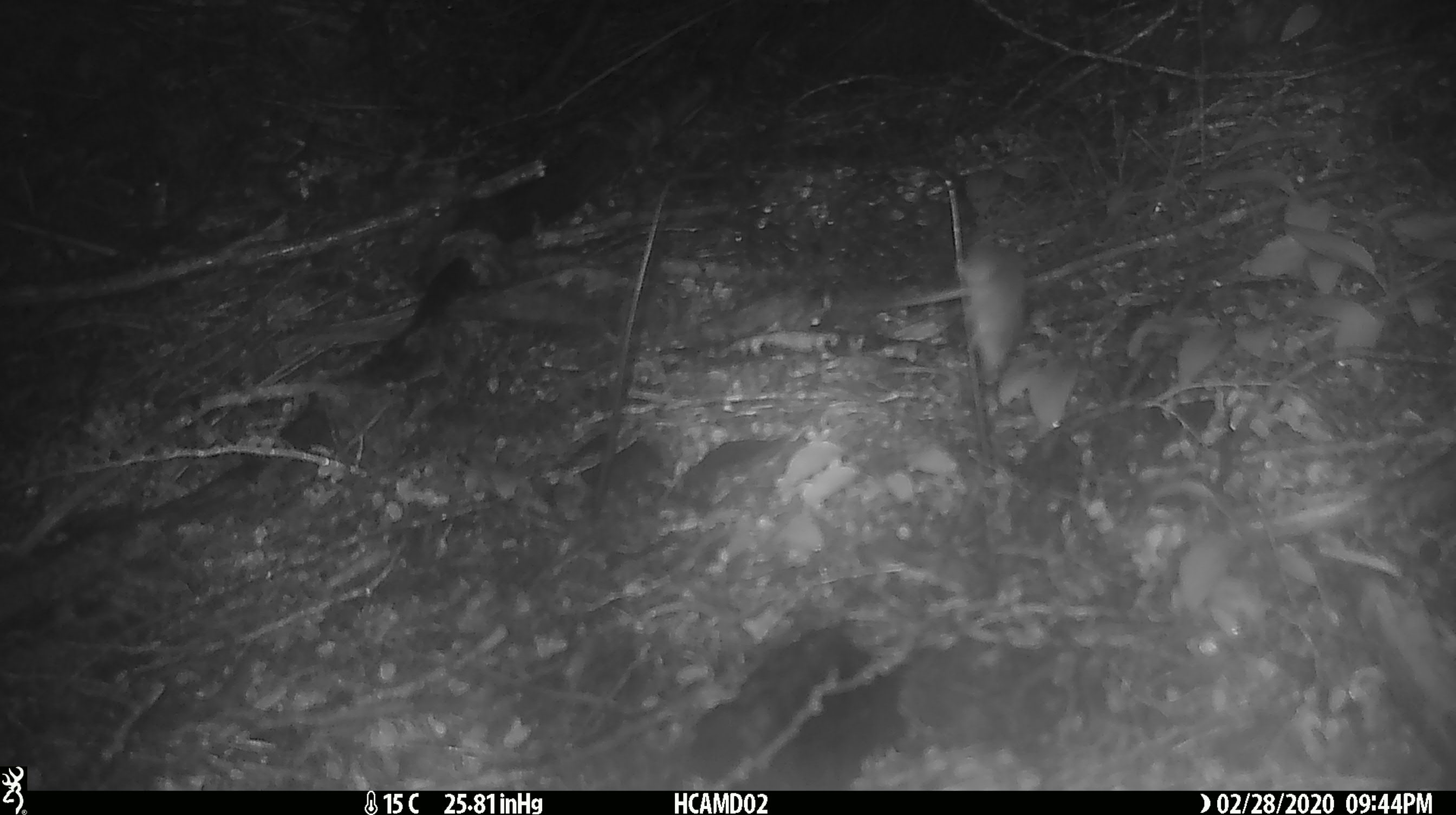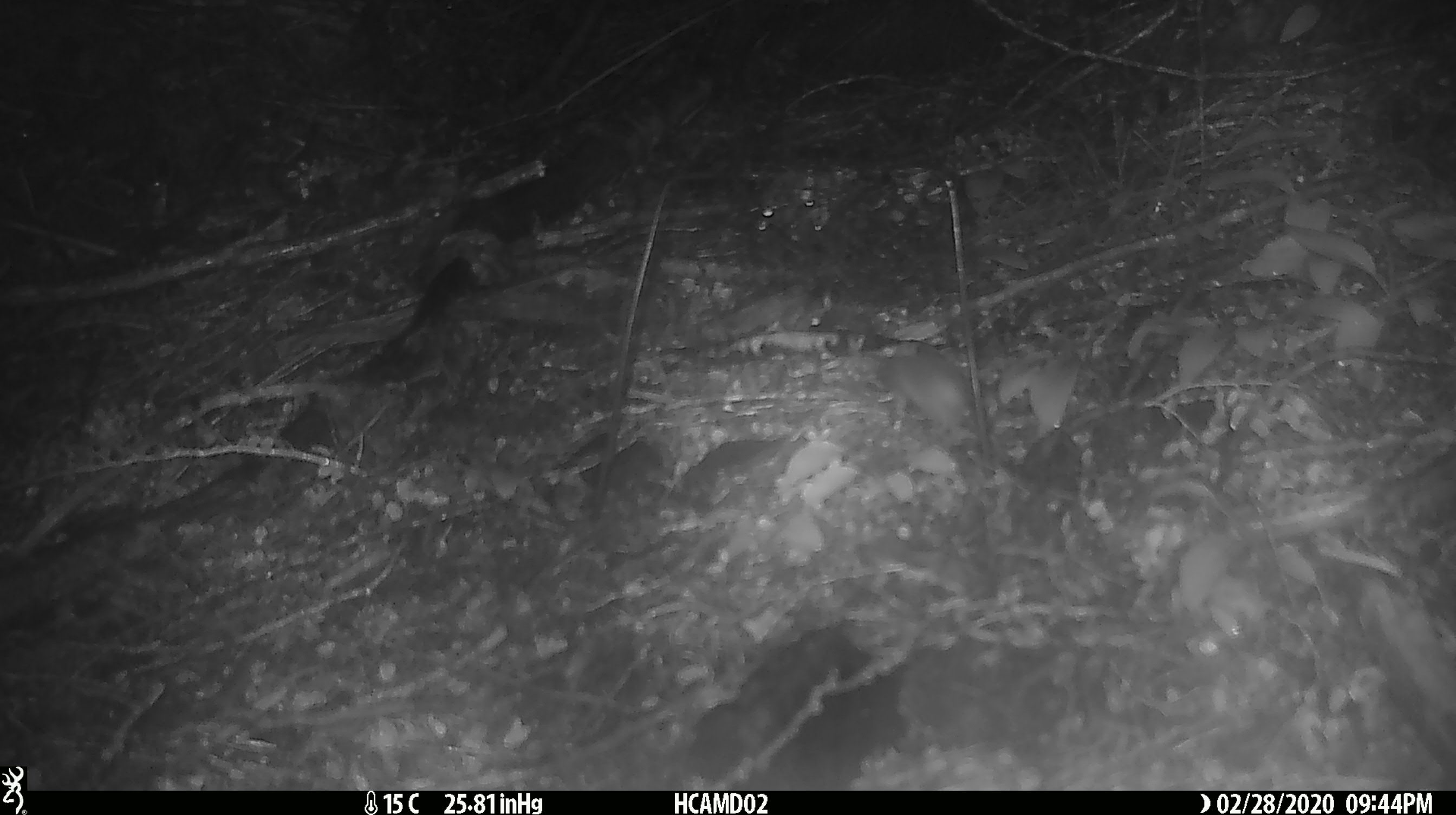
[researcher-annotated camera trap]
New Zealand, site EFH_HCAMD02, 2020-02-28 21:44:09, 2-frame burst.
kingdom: Animalia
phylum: Chordata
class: Mammalia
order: Rodentia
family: Muridae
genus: Mus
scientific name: Mus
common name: mouse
Mouse (Mus).